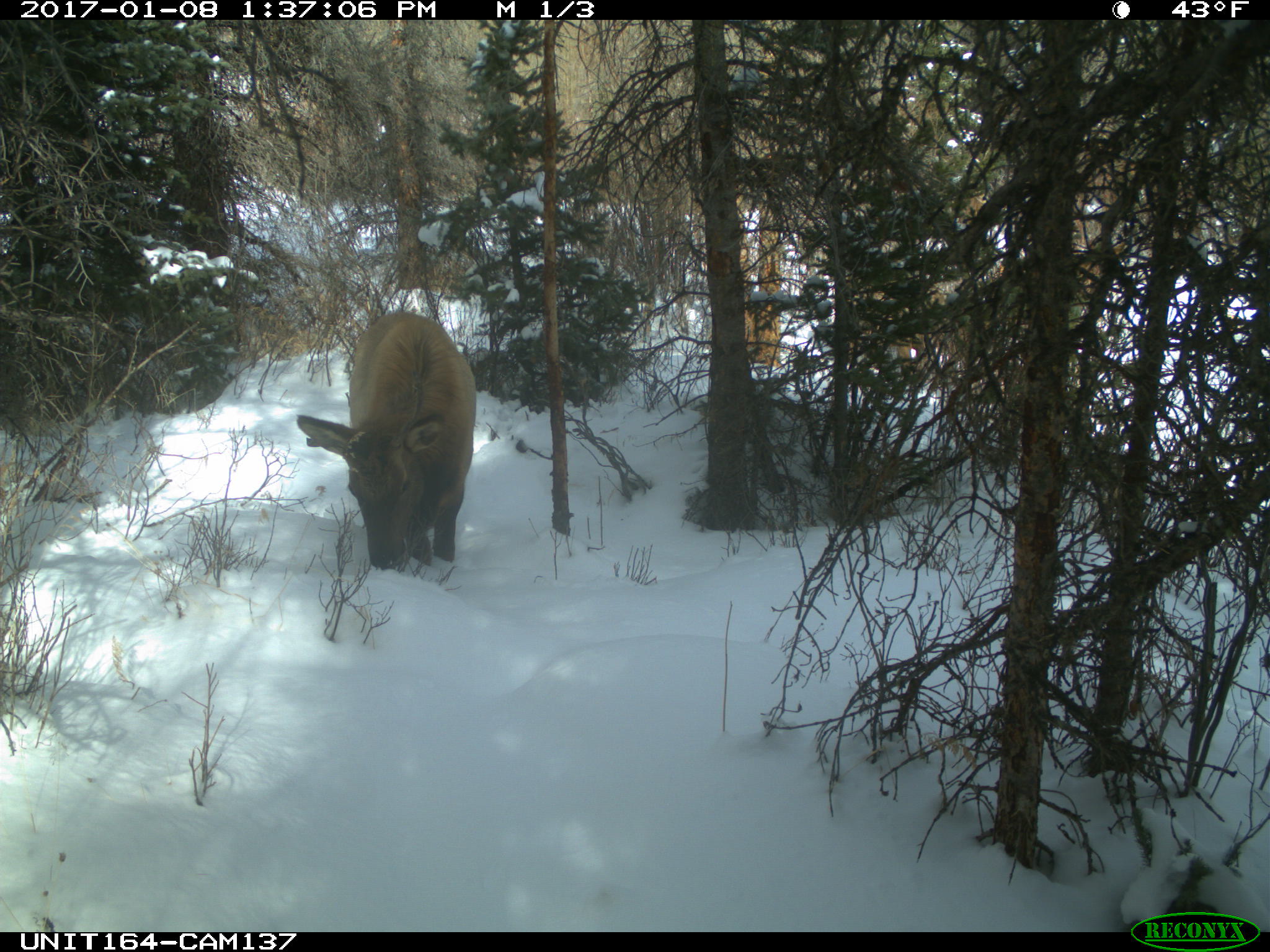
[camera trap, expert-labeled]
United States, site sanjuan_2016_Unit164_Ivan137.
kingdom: Animalia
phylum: Chordata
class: Mammalia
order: Artiodactyla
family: Cervidae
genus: Cervus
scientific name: Cervus elaphus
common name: red deer